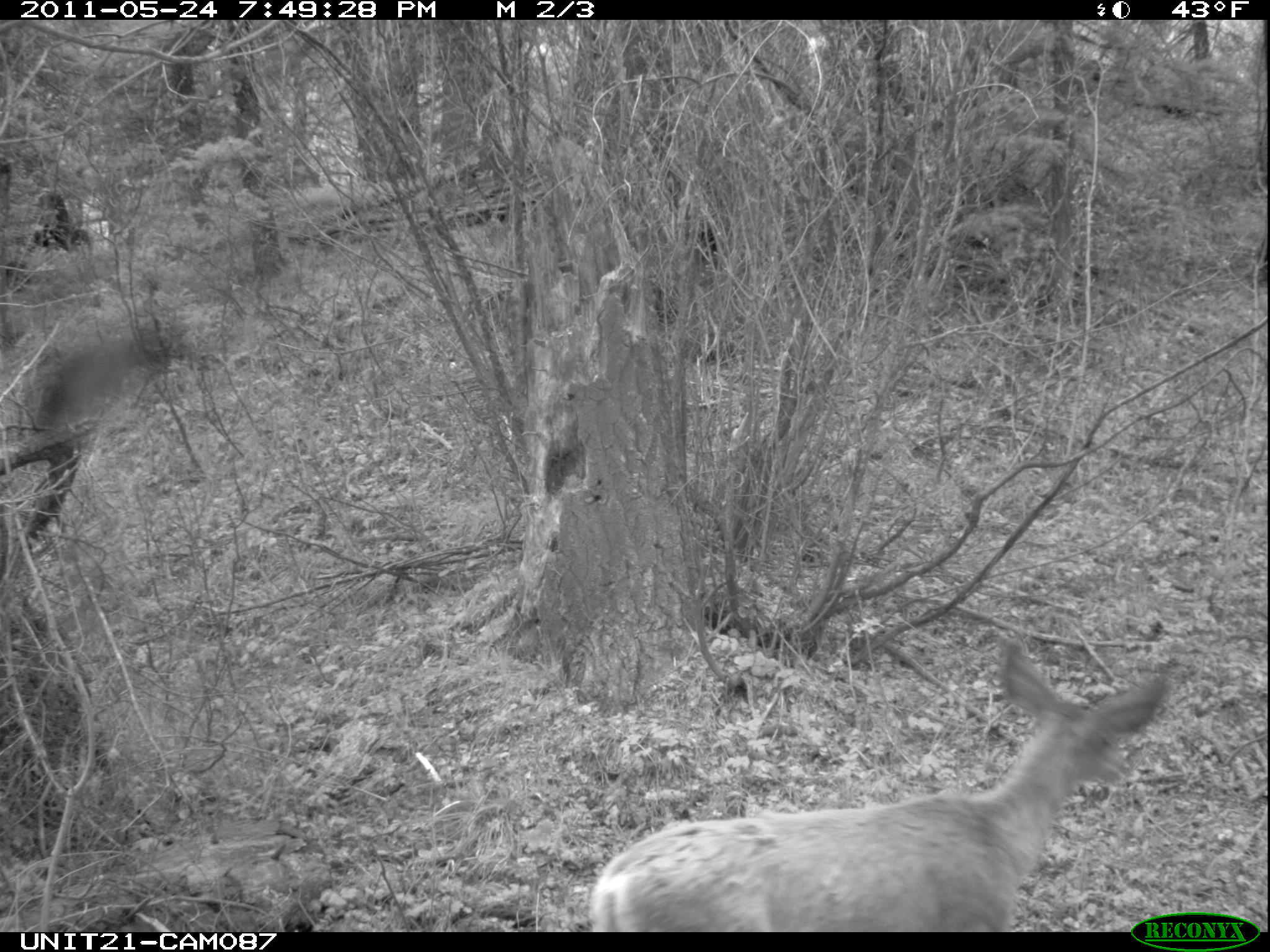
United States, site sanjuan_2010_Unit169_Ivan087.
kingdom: Animalia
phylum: Chordata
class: Mammalia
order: Artiodactyla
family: Cervidae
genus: Odocoileus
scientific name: Odocoileus hemionus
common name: mule deer